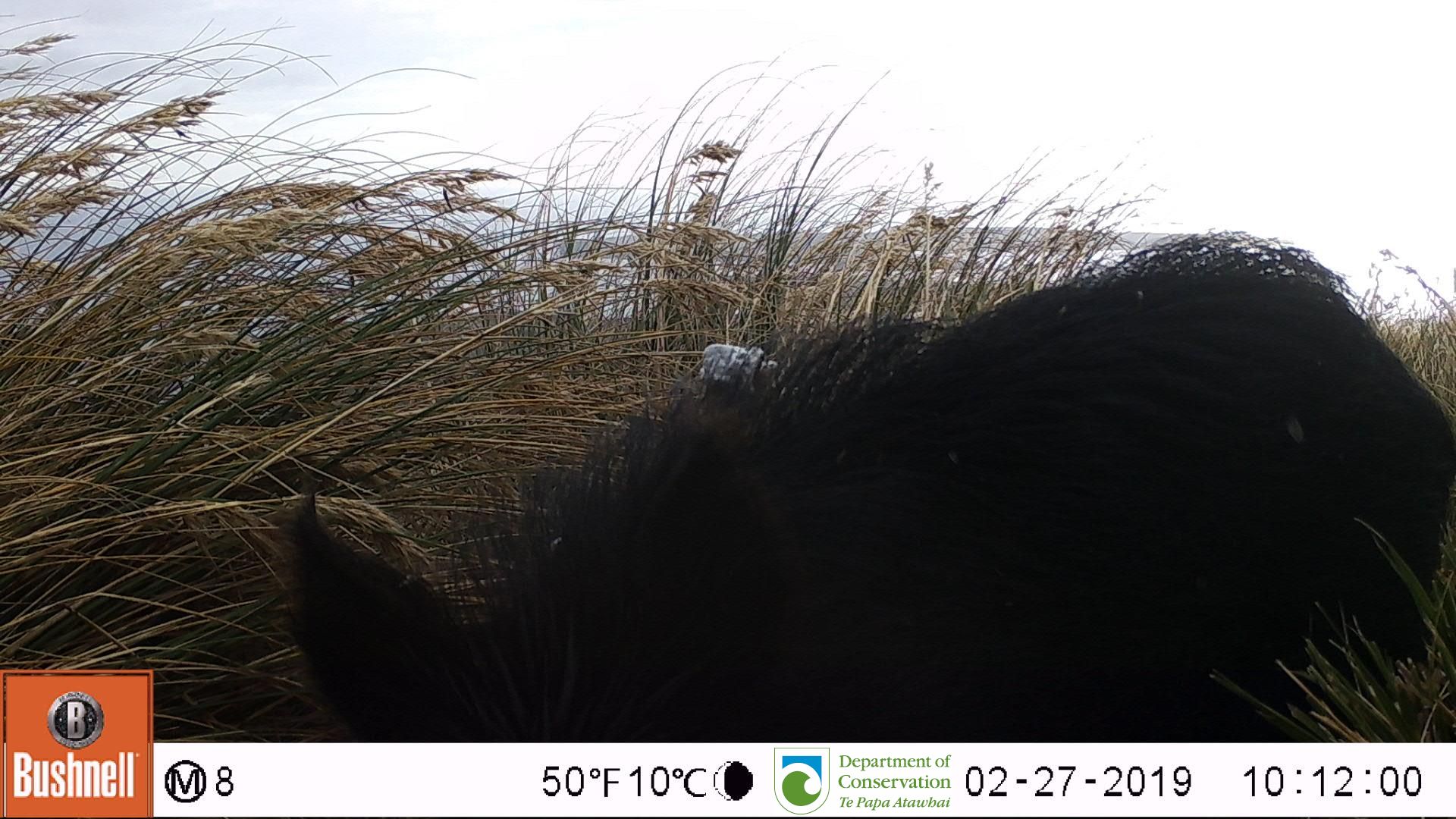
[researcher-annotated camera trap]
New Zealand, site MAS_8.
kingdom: Animalia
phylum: Chordata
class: Mammalia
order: Artiodactyla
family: Suidae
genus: Sus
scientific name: Sus scrofa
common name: pig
Pig (Sus scrofa).